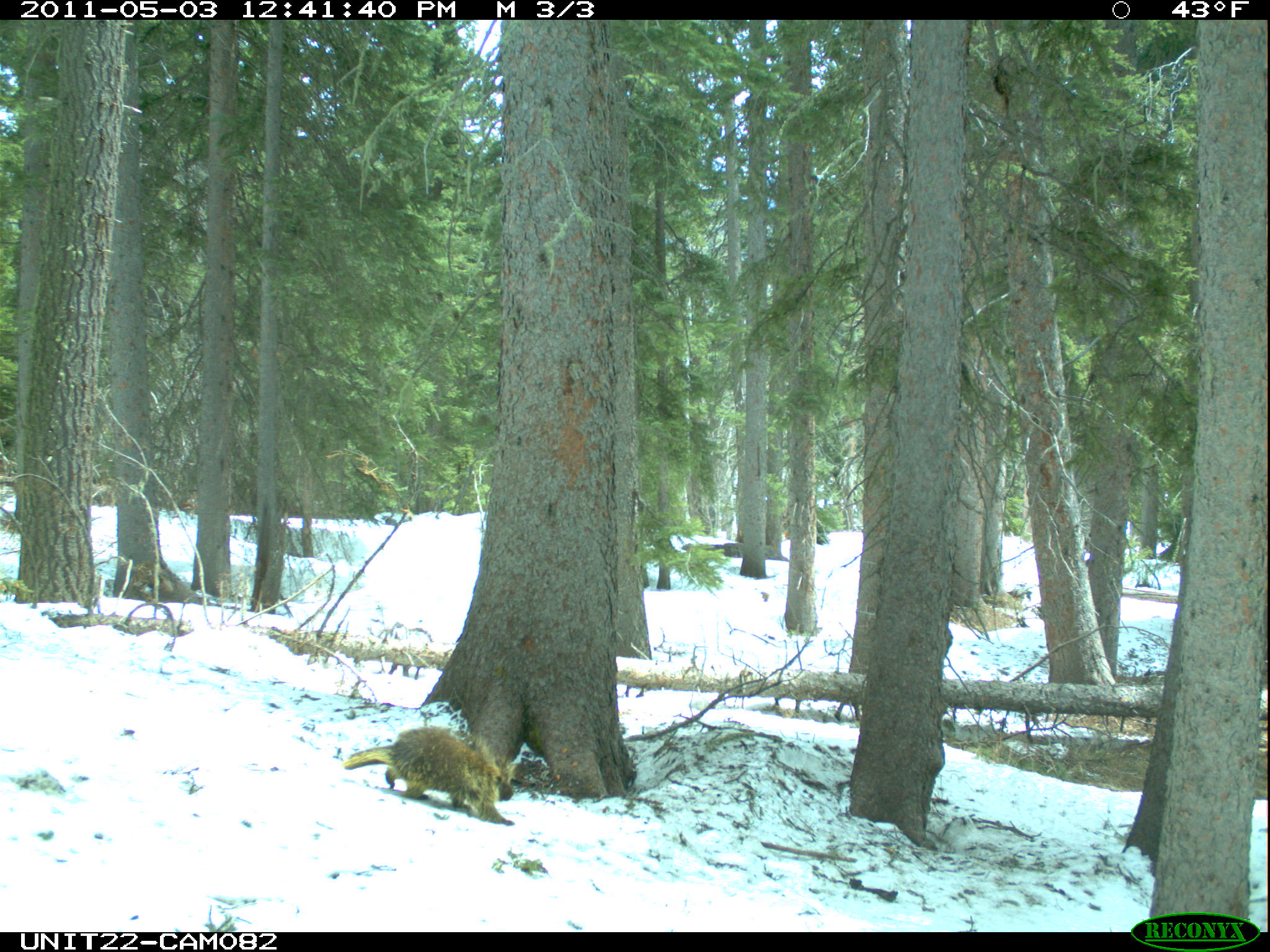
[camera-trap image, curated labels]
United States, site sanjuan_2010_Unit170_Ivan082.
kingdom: Animalia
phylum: Chordata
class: Mammalia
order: Rodentia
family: Erethizontidae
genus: Erethizon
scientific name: Erethizon dorsatum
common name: north american porcupine